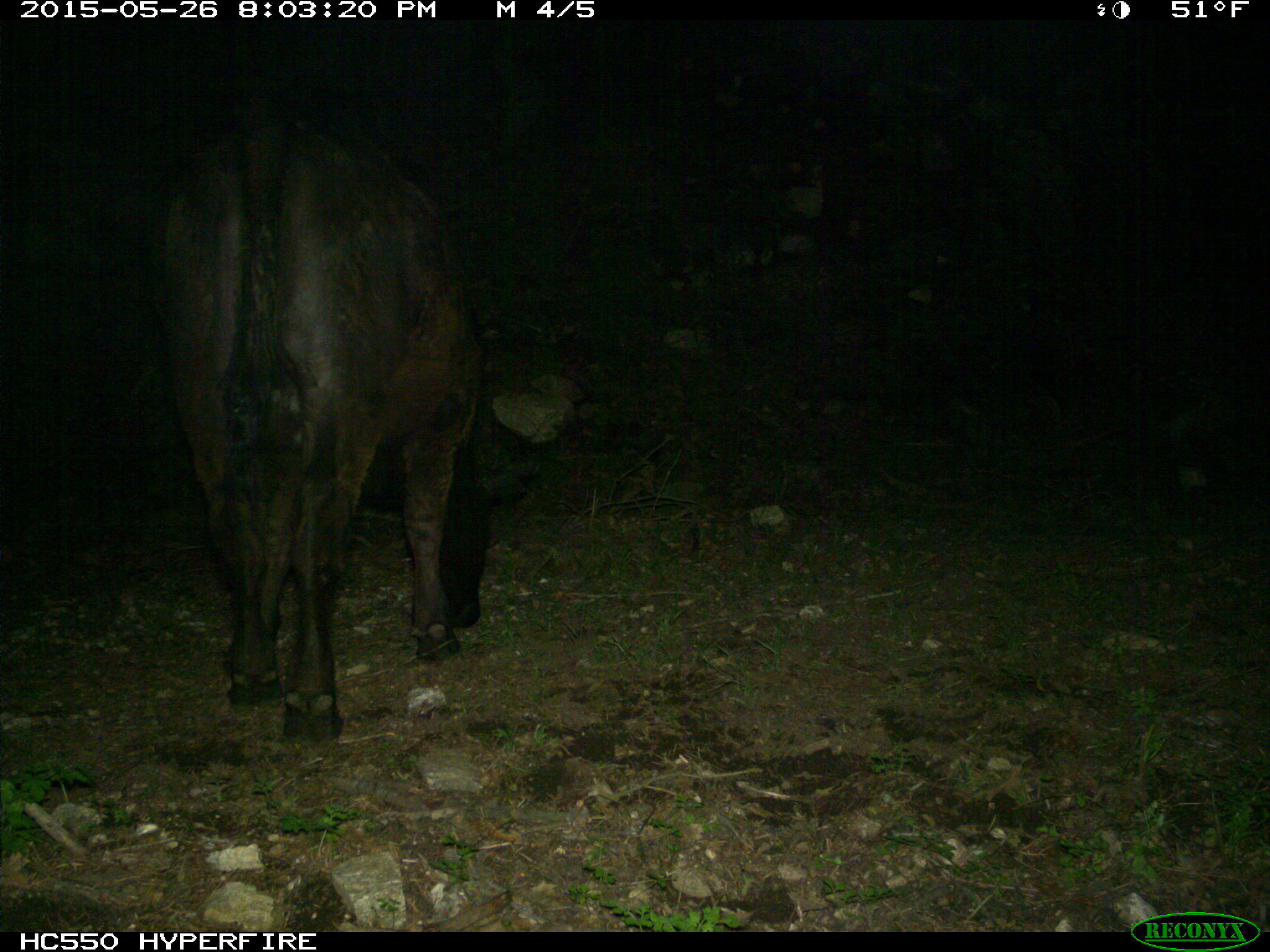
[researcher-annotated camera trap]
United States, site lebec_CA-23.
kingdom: Animalia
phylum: Chordata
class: Mammalia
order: Artiodactyla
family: Bovidae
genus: Bos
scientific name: Bos taurus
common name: domestic cow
Bos taurus (domestic cow).